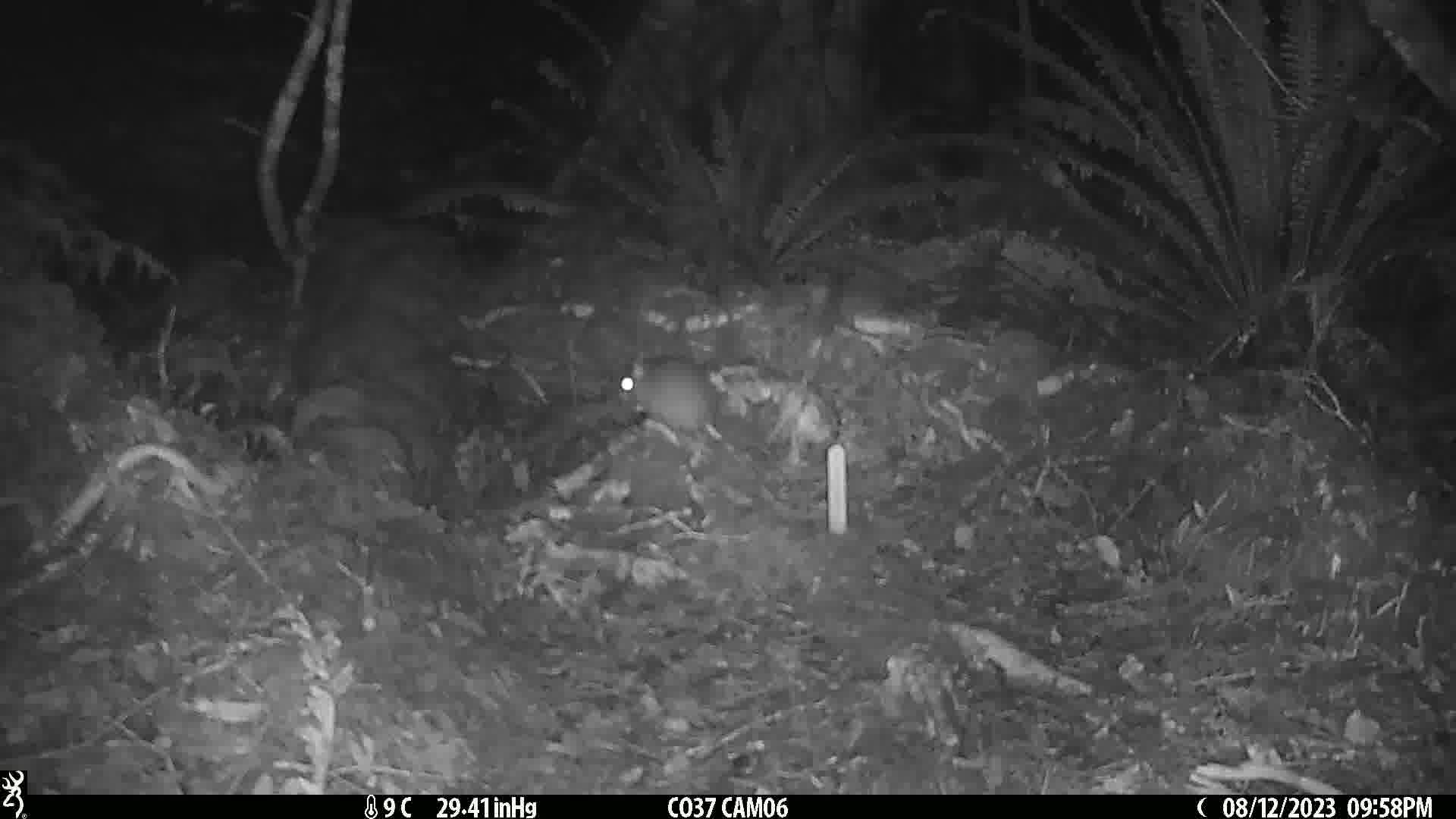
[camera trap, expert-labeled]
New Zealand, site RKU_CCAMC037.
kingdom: Animalia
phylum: Chordata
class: Mammalia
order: Rodentia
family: Muridae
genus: Rattus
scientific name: Rattus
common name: rat